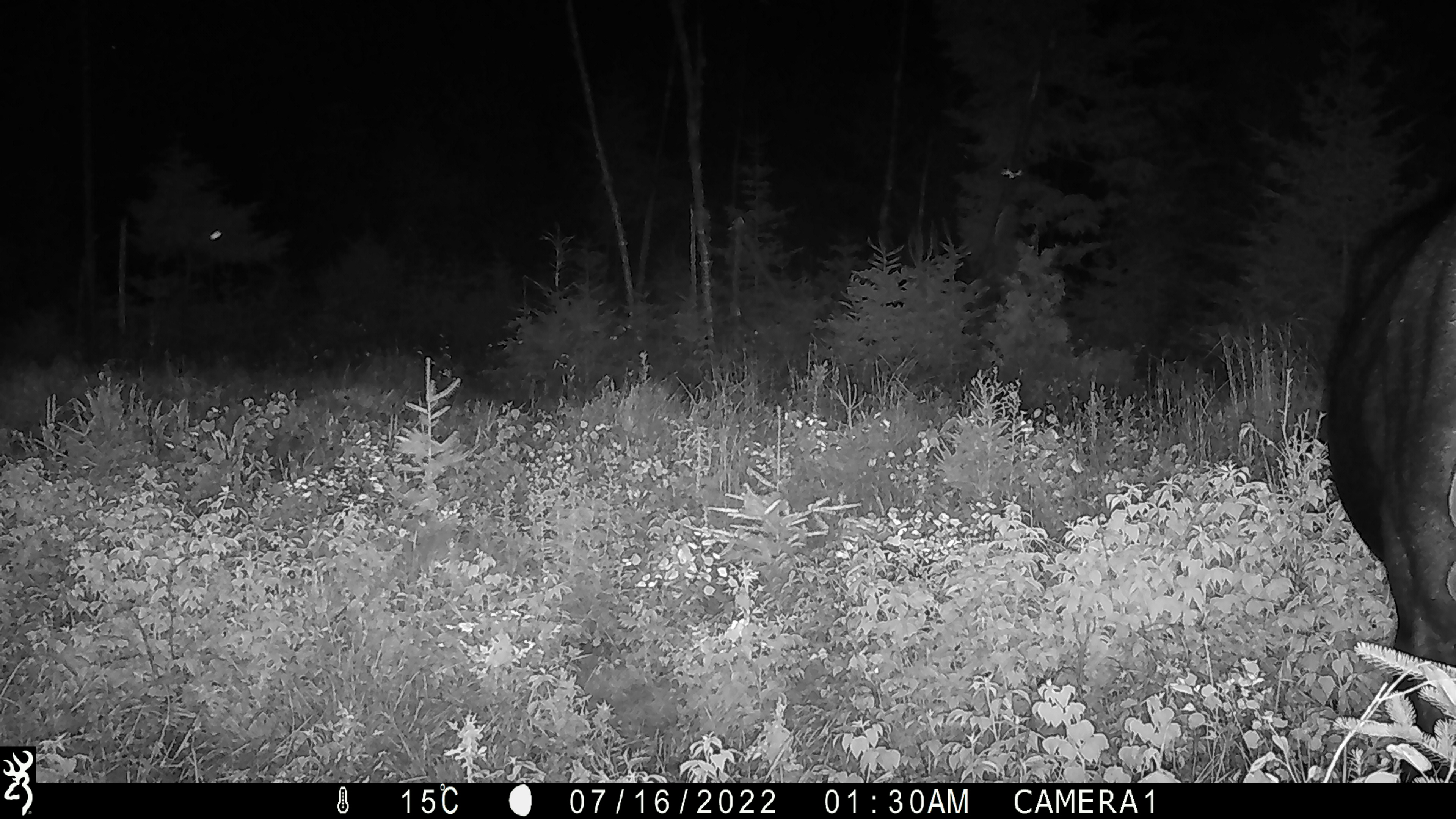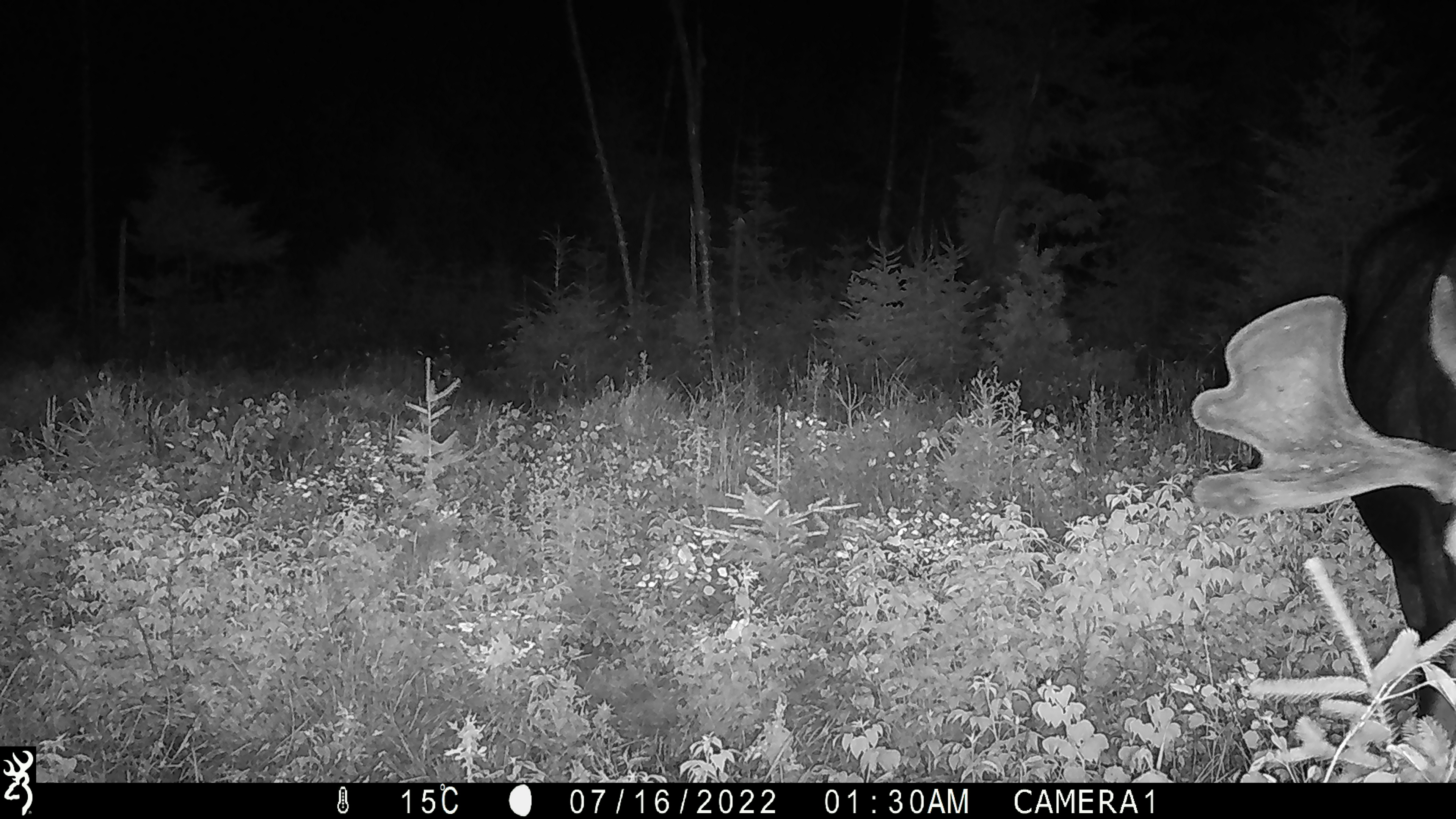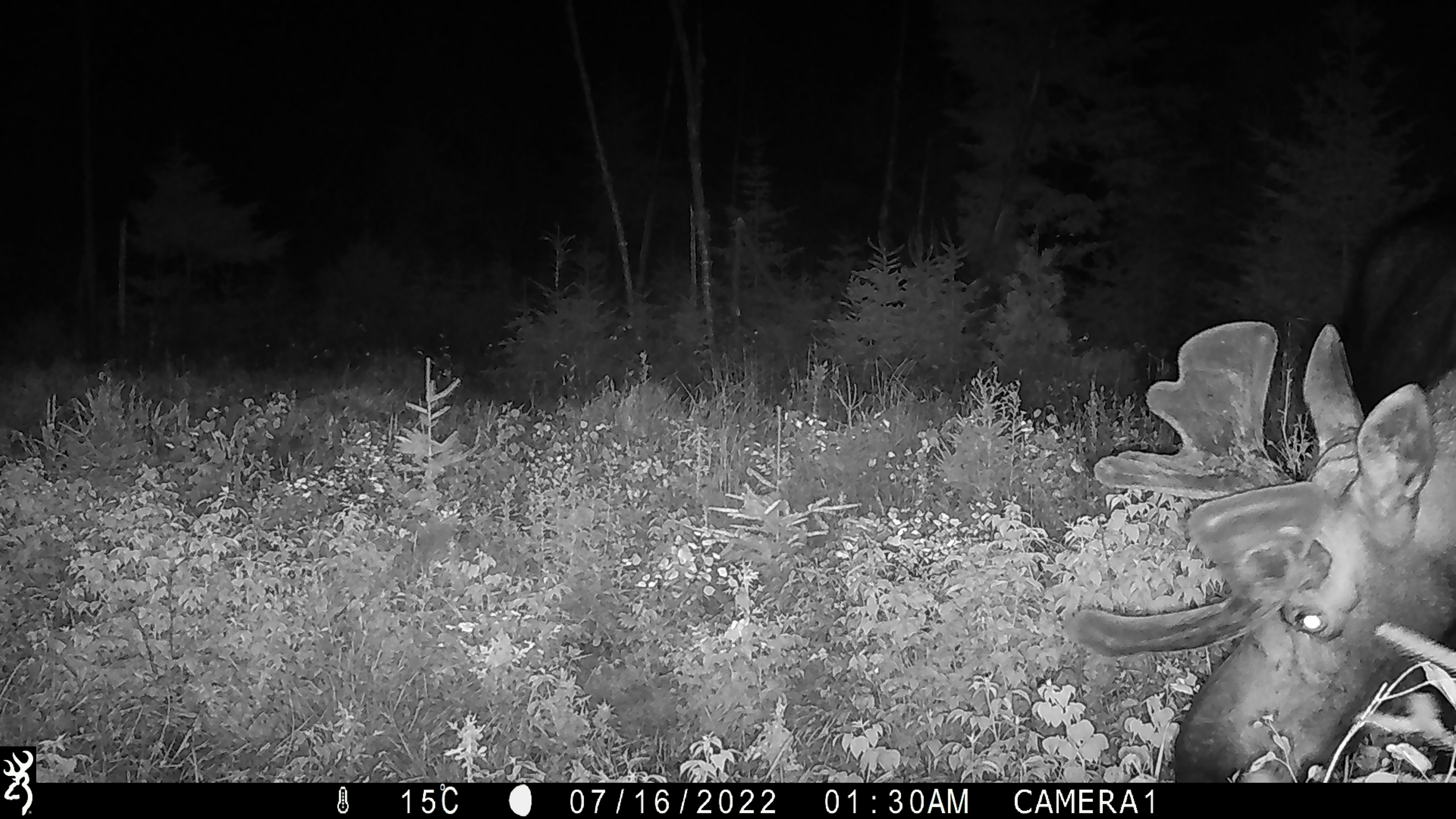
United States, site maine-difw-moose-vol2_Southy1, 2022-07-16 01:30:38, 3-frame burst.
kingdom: Animalia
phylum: Chordata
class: Mammalia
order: Artiodactyla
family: Cervidae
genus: Alces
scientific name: Alces alces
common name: moose